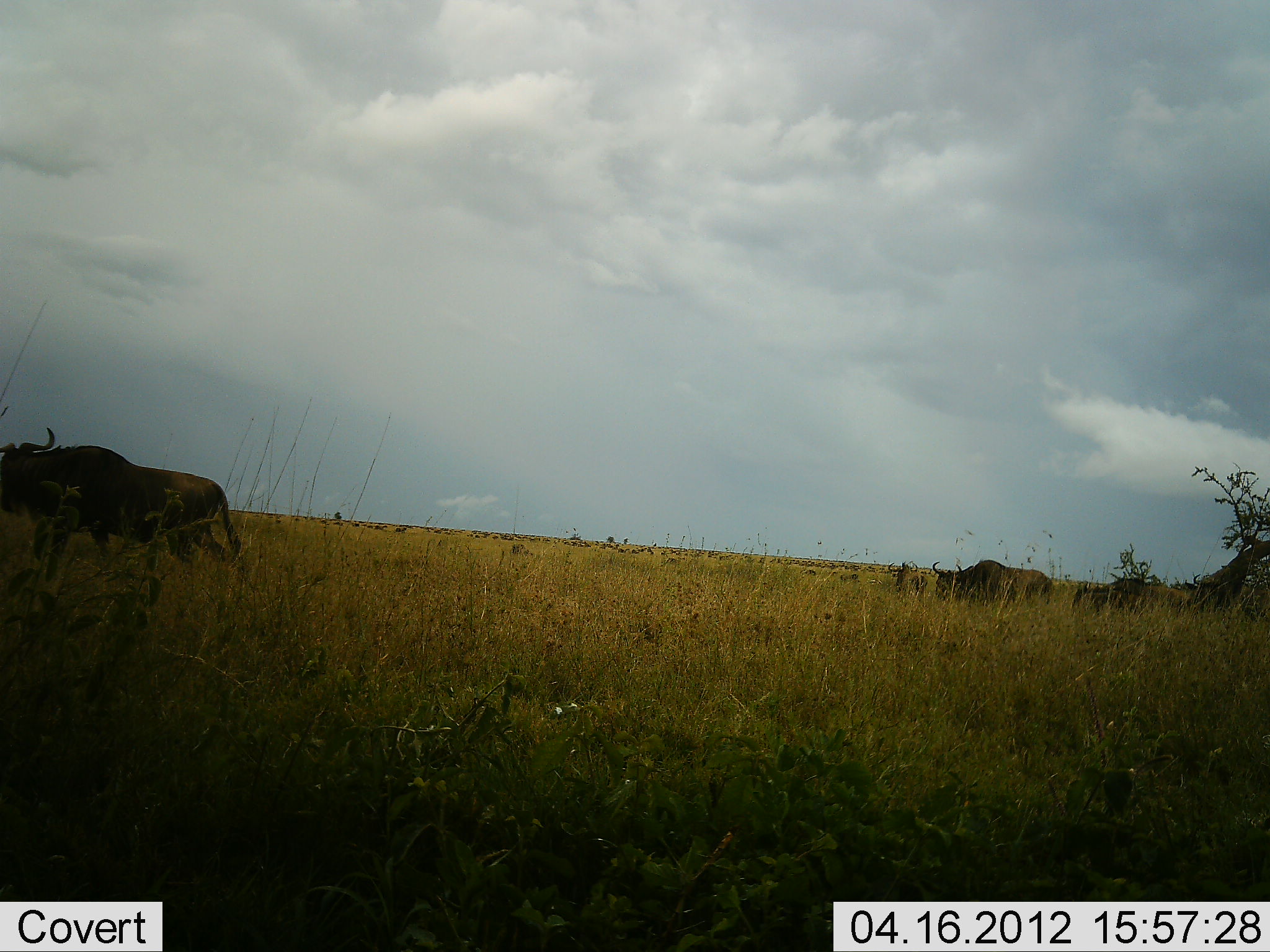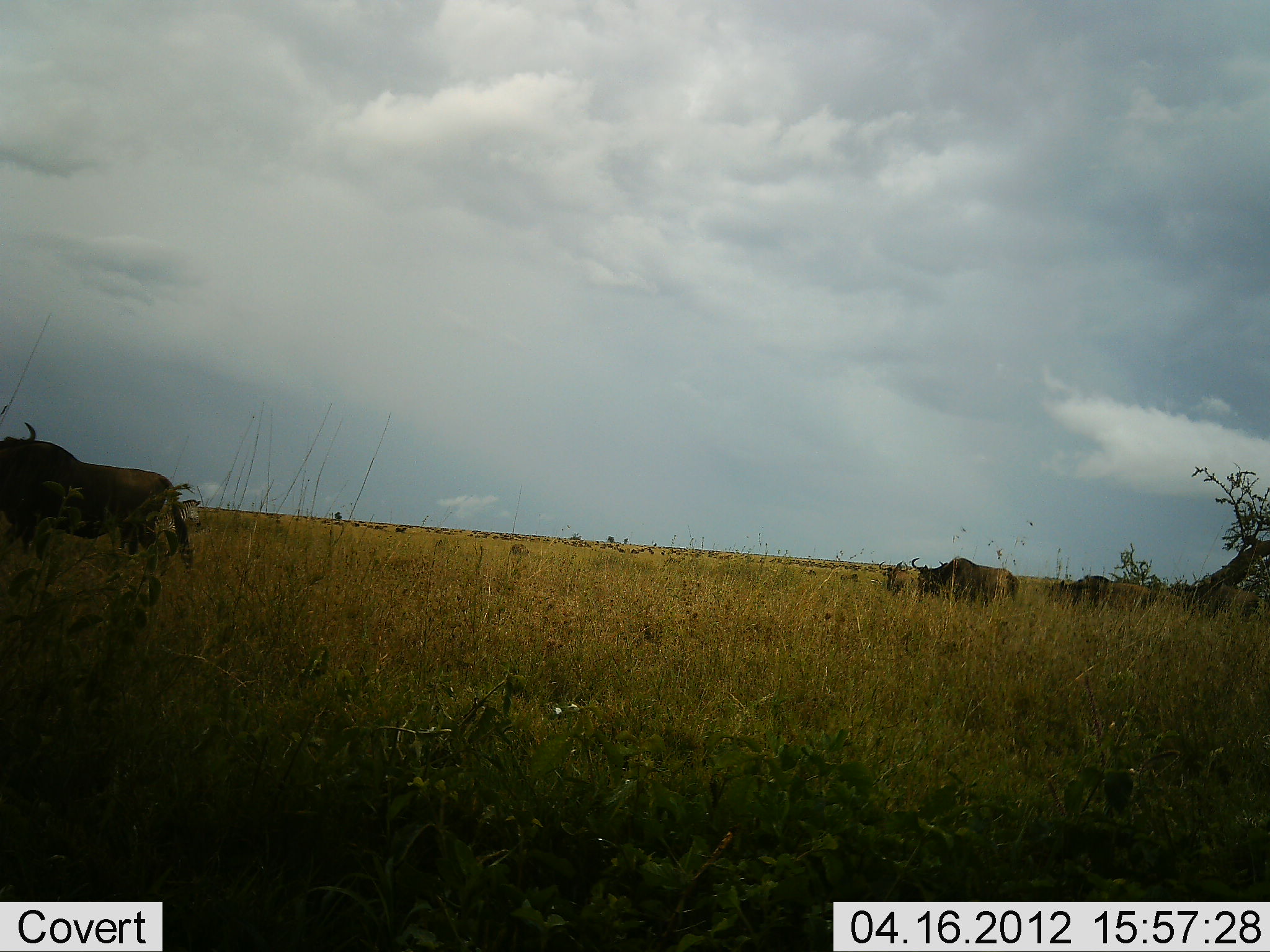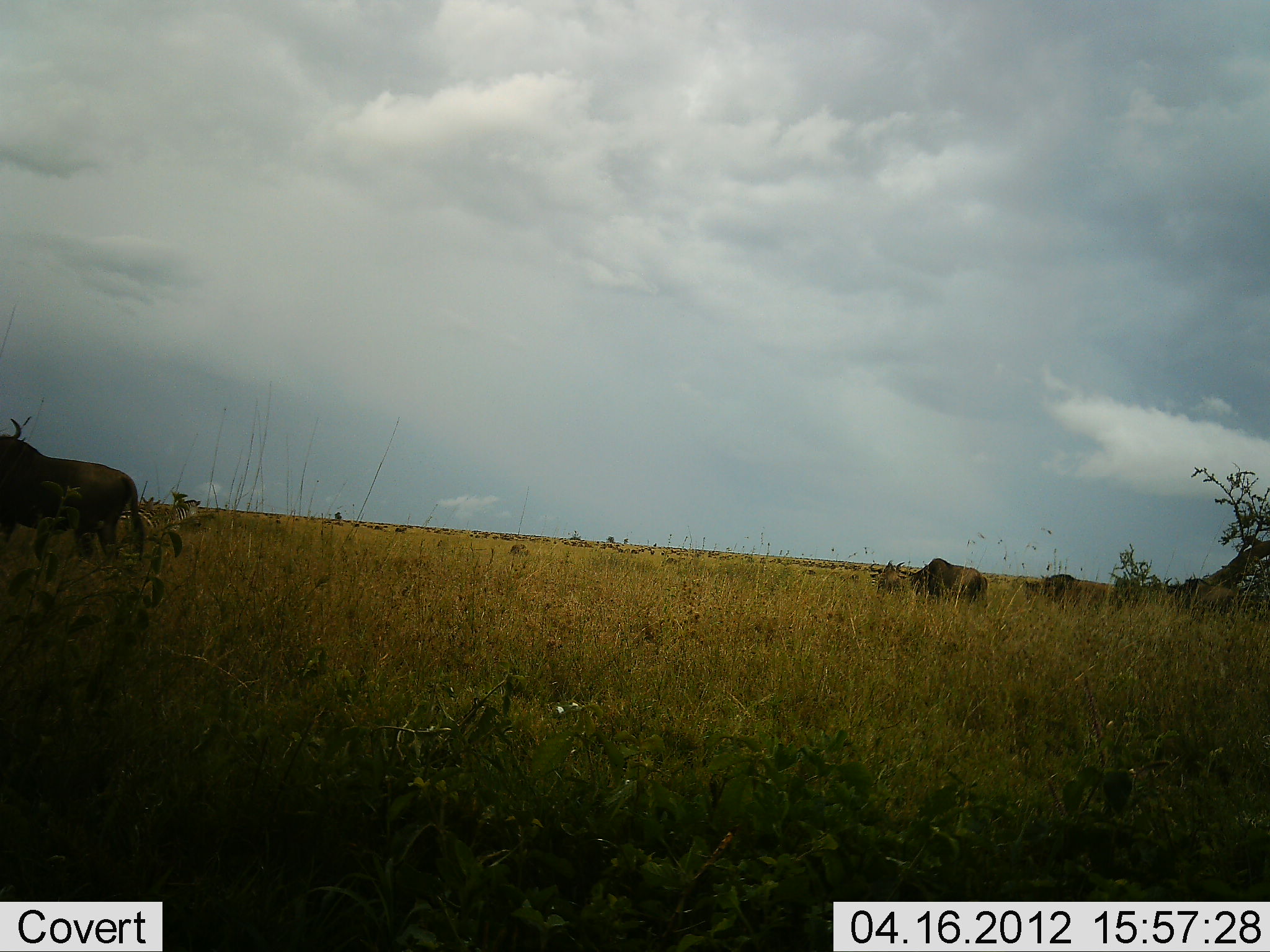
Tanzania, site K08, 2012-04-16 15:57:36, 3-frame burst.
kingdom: Animalia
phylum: Chordata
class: Mammalia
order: Artiodactyla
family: Bovidae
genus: Connochaetes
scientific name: Connochaetes taurinus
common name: blue wildebeest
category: wildebeest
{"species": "wildebeest (blue wildebeest) (Connochaetes taurinus)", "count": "5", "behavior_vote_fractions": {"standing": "12%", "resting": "0%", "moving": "96%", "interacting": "0%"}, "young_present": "0%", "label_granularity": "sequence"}